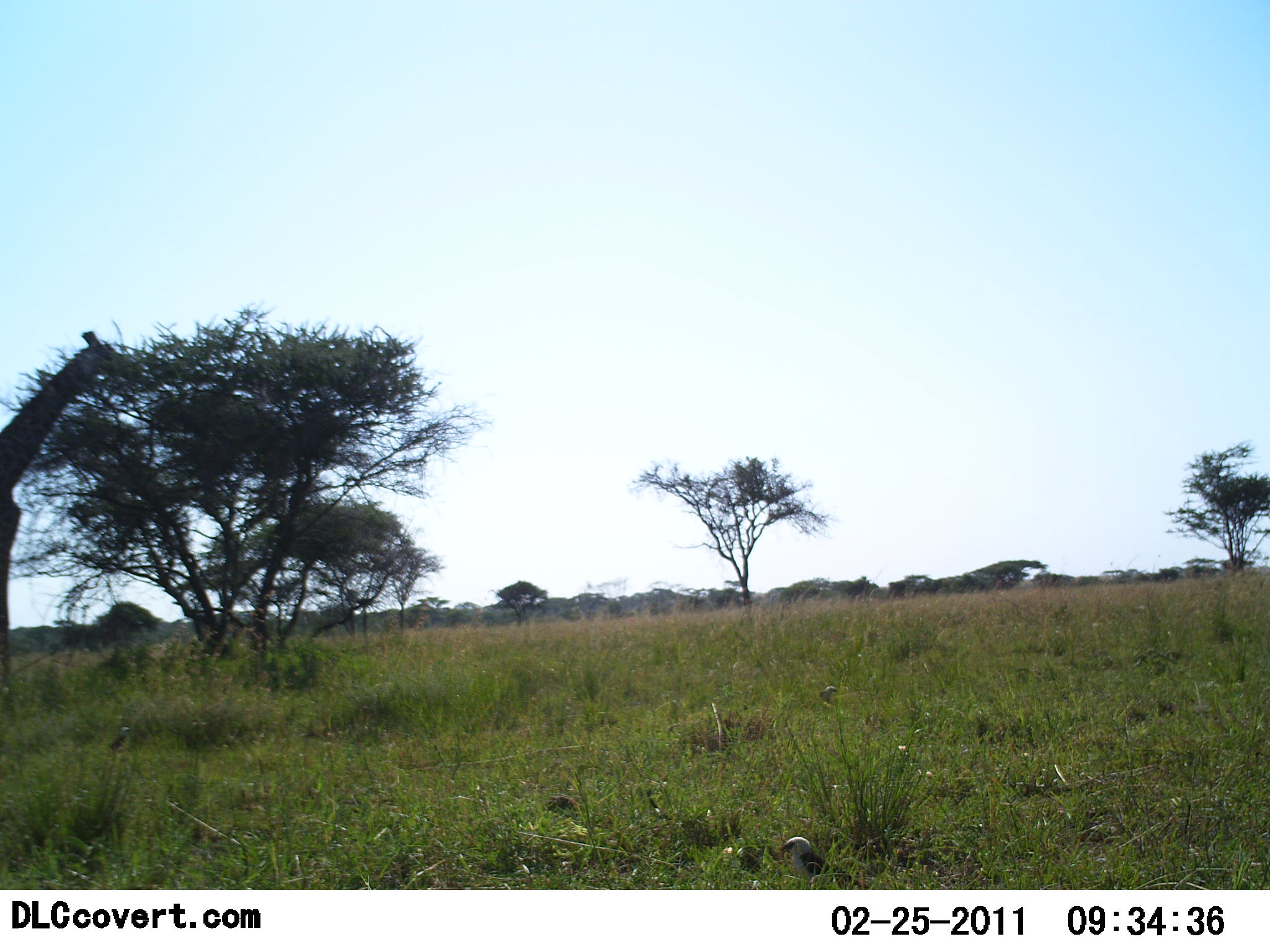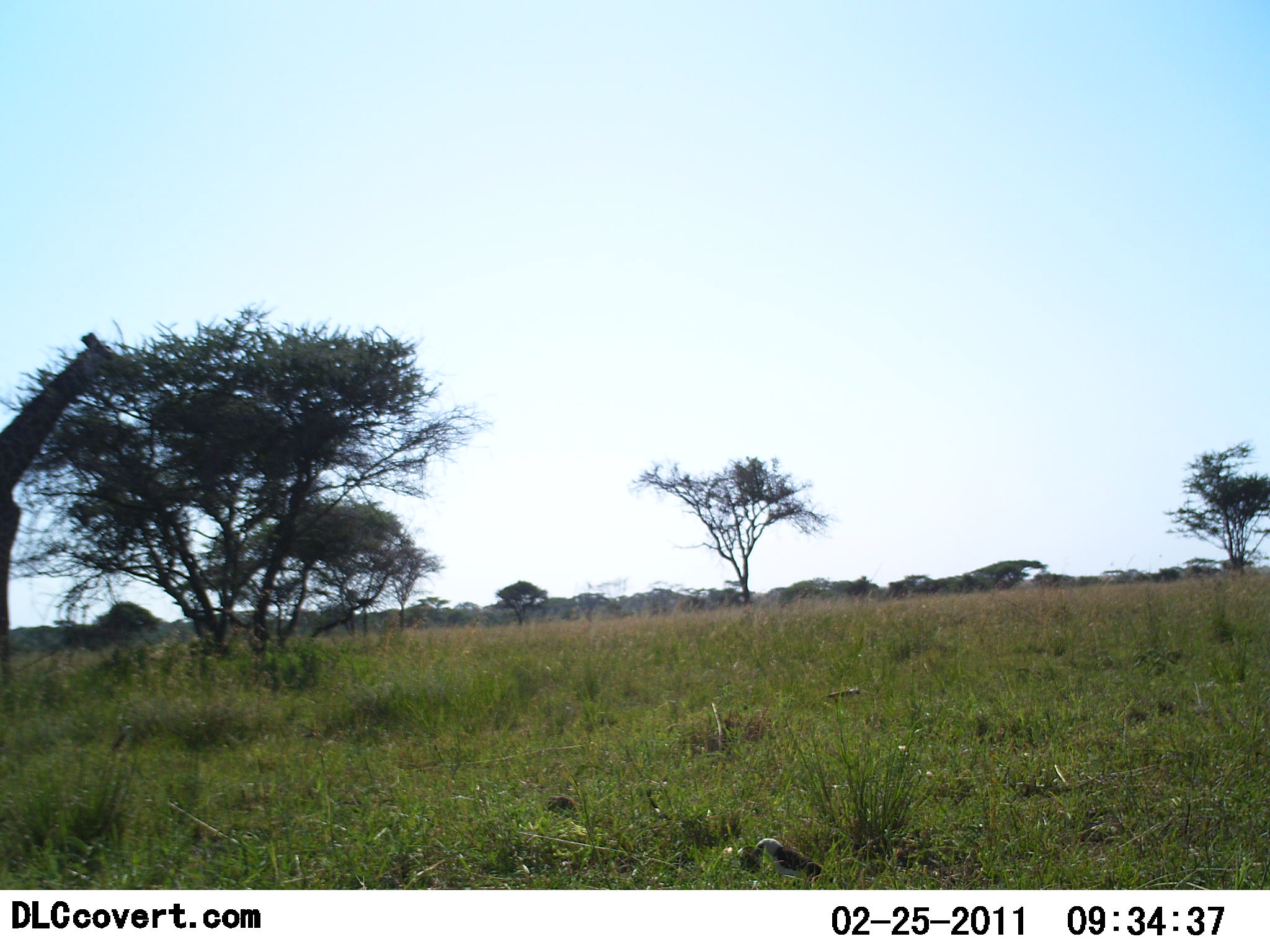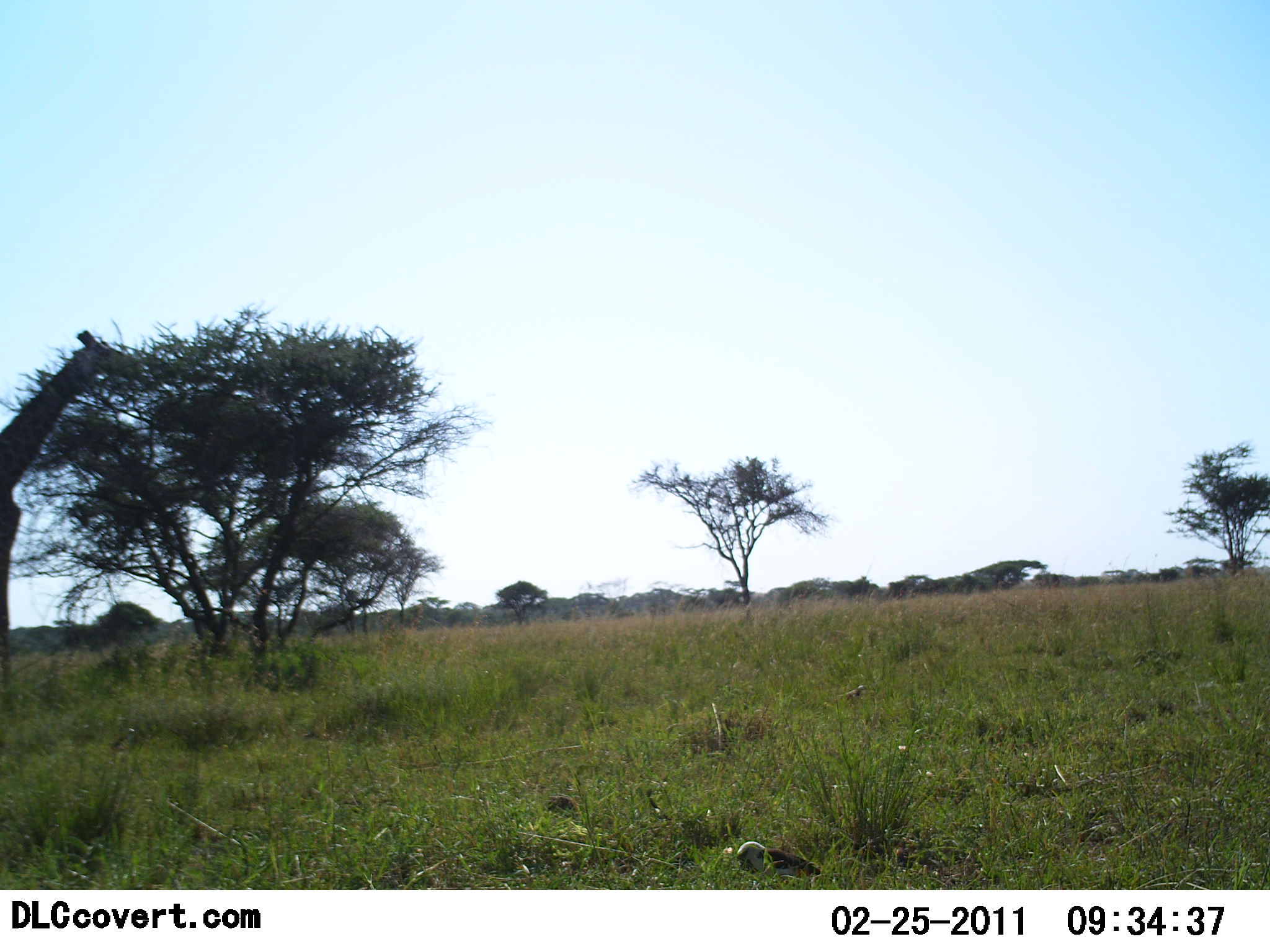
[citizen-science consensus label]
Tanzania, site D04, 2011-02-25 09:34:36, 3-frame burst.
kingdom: Animalia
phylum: Chordata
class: Mammalia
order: Artiodactyla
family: Giraffidae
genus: Giraffa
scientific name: Giraffa camelopardalis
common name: giraffe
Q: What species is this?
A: Giraffe (Giraffa camelopardalis).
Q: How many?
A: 1.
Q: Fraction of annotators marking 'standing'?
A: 28%.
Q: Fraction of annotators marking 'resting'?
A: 0%.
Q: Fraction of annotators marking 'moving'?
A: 0%.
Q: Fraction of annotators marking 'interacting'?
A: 0%.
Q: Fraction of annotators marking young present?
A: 0%.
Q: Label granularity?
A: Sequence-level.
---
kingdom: Animalia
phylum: Chordata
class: Aves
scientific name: Aves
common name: bird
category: otherbird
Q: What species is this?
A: Otherbird (bird) (Aves).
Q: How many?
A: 2.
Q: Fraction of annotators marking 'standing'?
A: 41%.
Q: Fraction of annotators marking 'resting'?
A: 0%.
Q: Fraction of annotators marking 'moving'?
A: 53%.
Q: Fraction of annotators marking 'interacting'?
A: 0%.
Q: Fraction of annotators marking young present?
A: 0%.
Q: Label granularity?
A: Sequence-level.